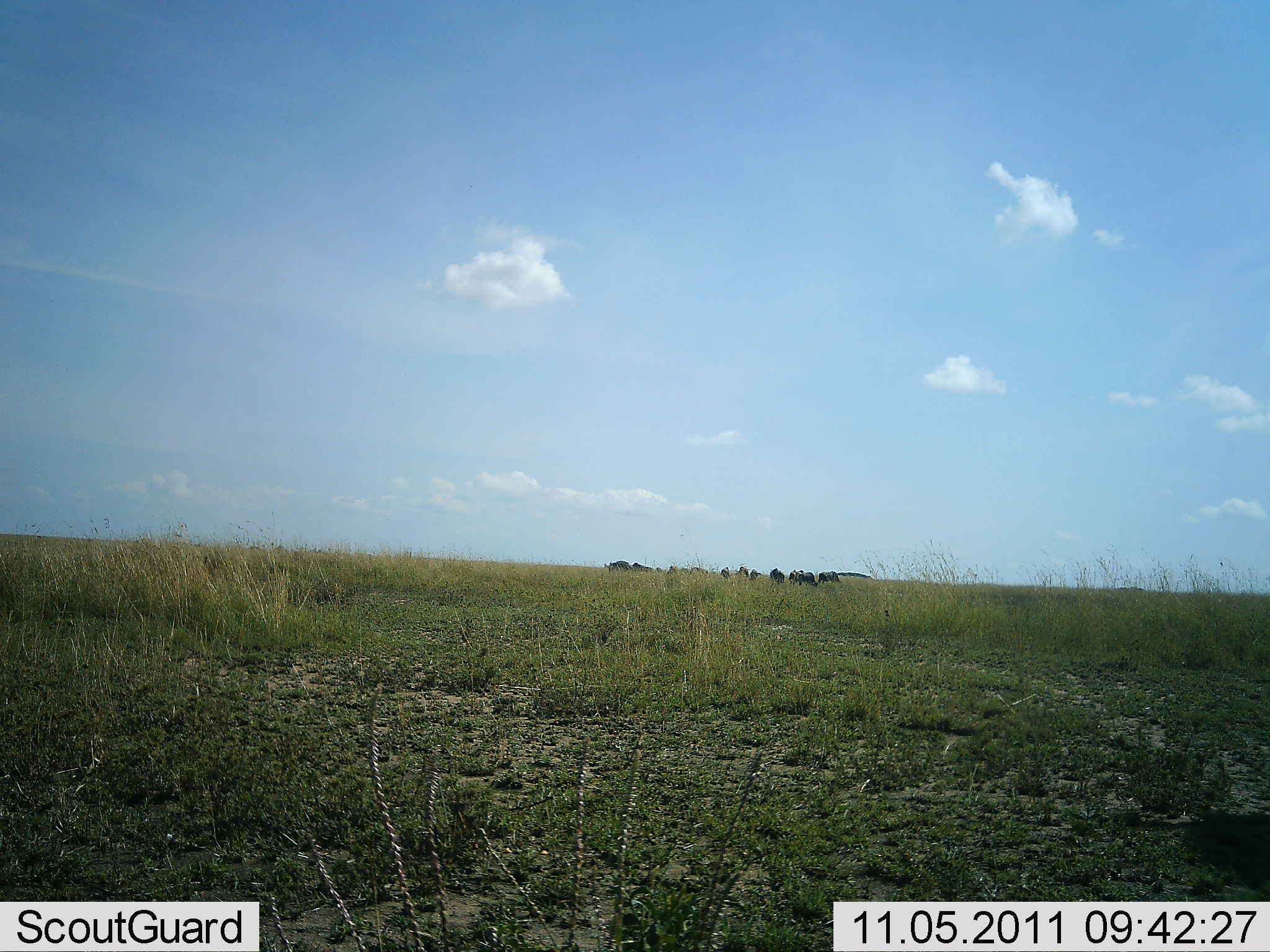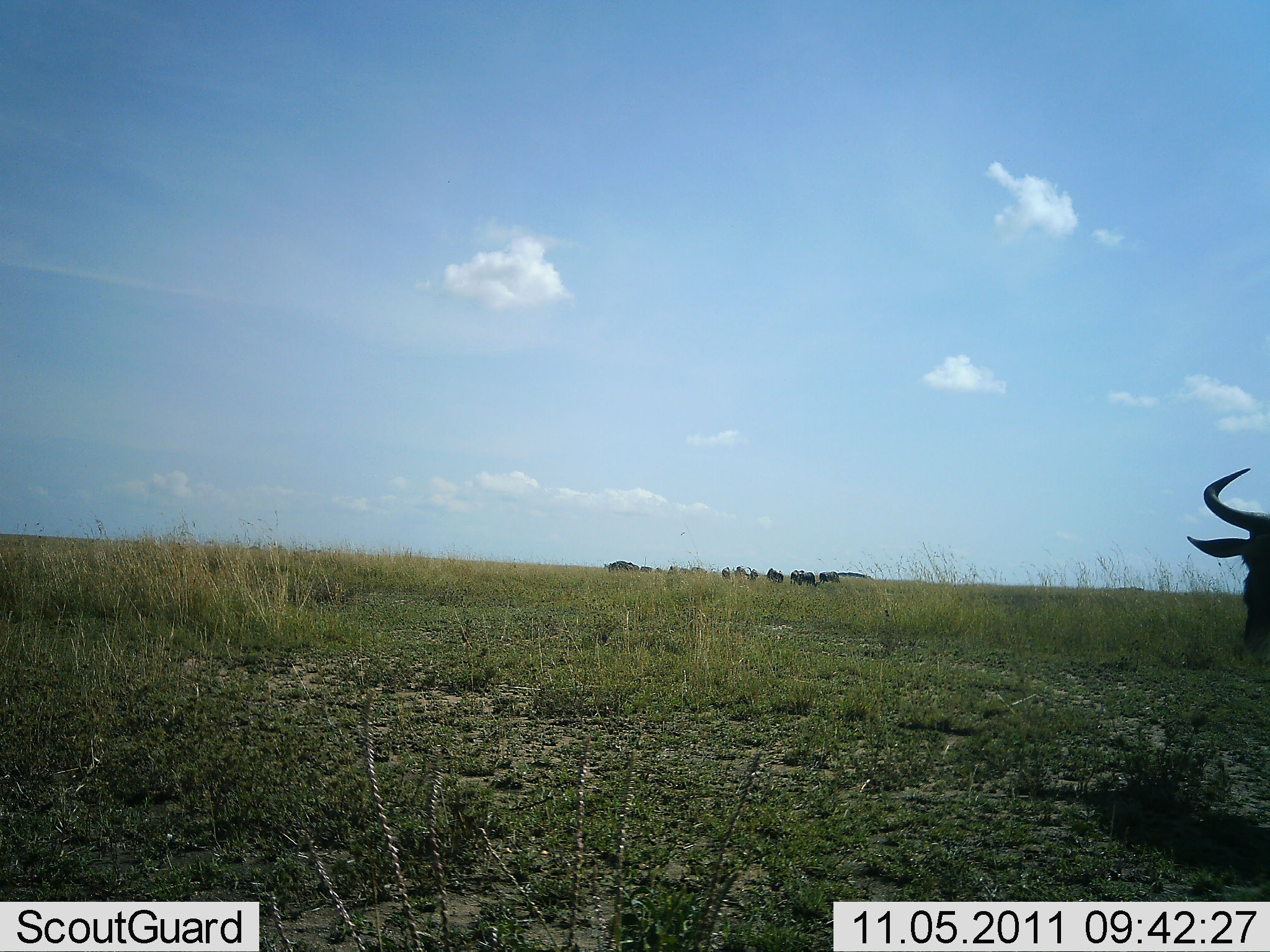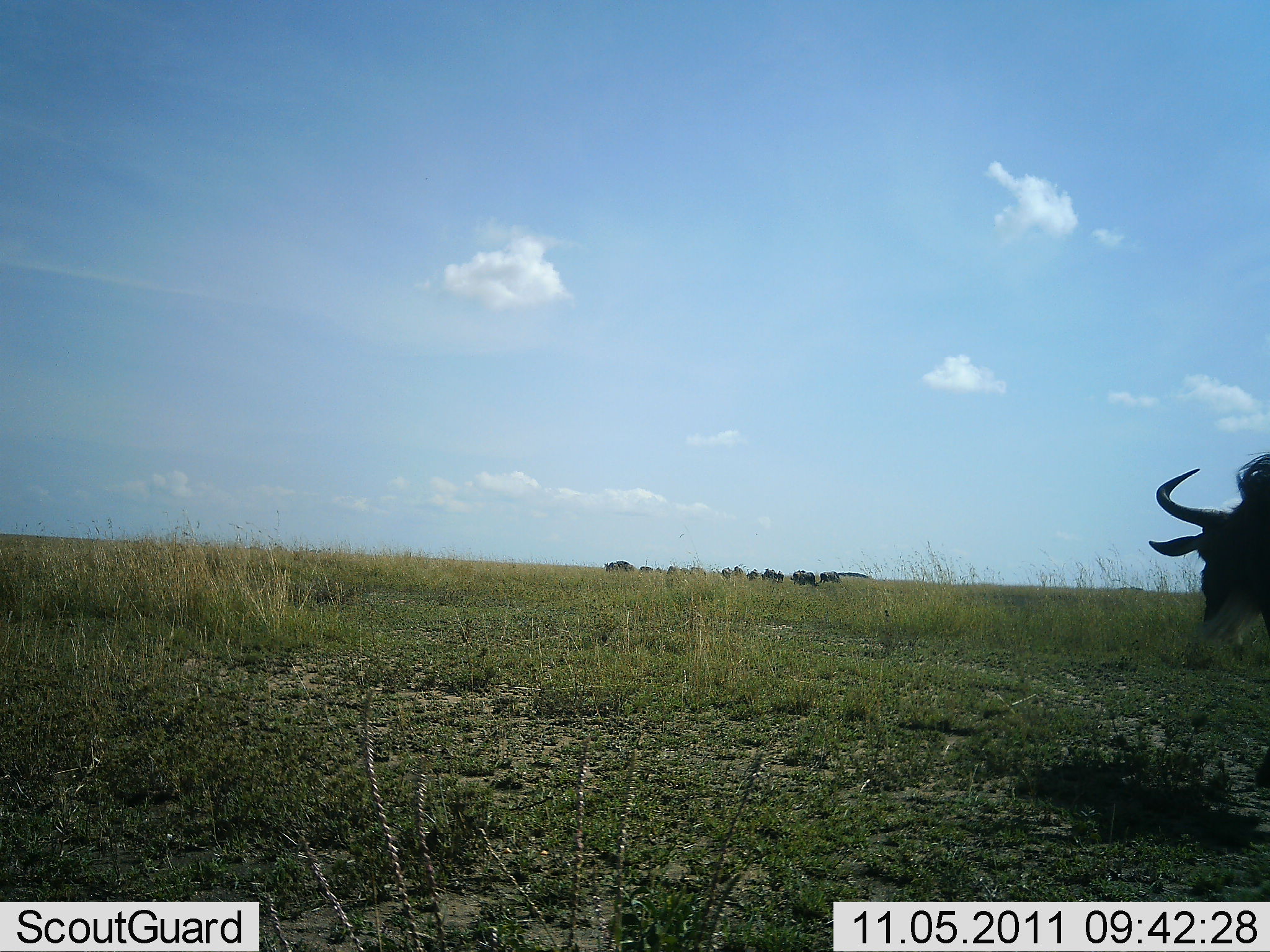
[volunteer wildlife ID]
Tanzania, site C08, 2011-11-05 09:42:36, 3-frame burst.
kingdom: Animalia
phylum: Chordata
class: Mammalia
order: Artiodactyla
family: Bovidae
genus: Connochaetes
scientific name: Connochaetes taurinus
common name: blue wildebeest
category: wildebeest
Wildebeest (blue wildebeest) (Connochaetes taurinus), count 11-50. Behavior (volunteer vote fractions): standing 43%, resting 0%, moving 86%, interacting 0%. Young present (vote fraction): 0%. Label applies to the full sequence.